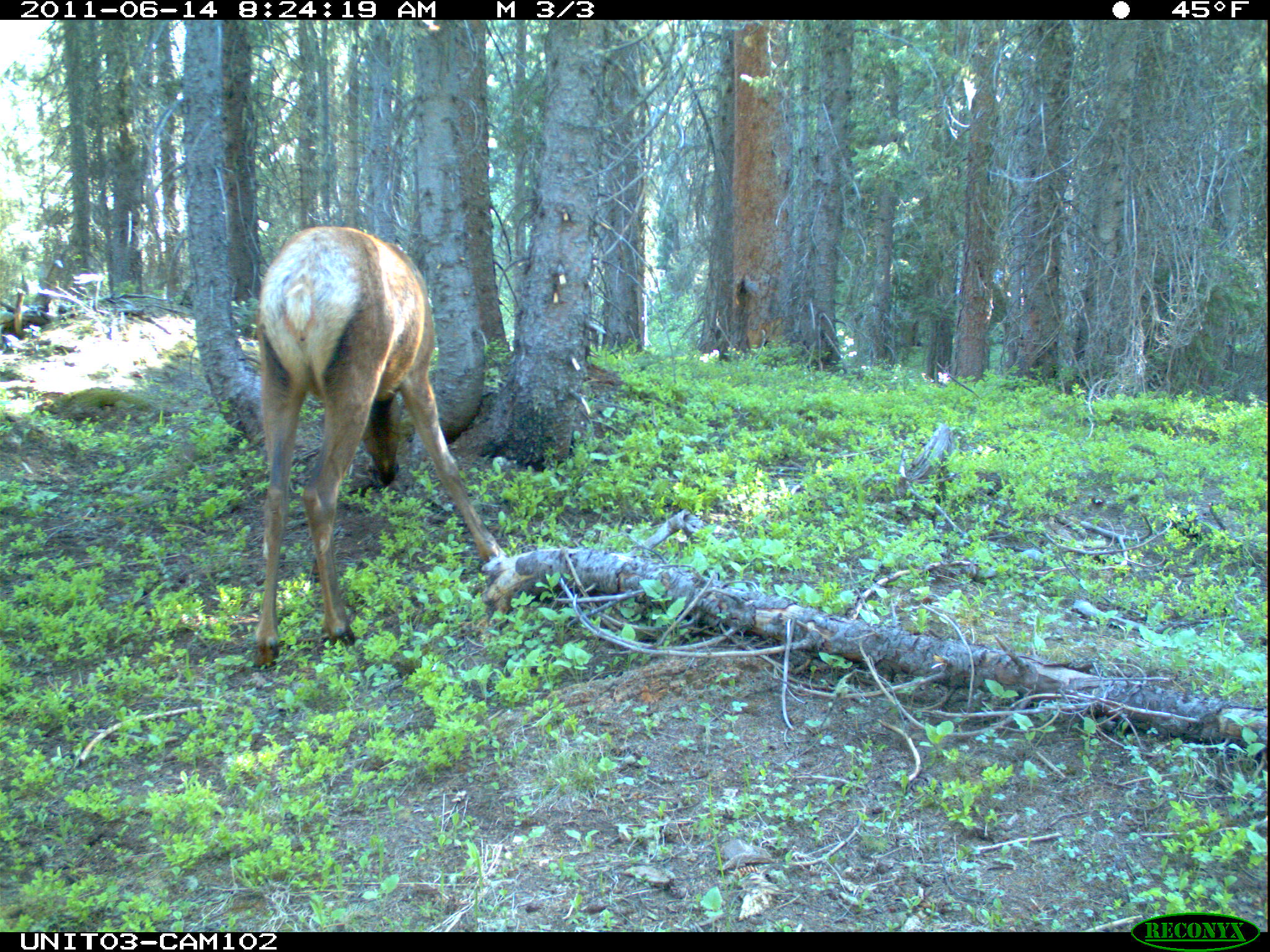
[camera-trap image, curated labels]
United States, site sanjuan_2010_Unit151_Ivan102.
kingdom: Animalia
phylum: Chordata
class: Mammalia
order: Artiodactyla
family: Cervidae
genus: Cervus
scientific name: Cervus elaphus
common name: red deer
Cervus elaphus (red deer).